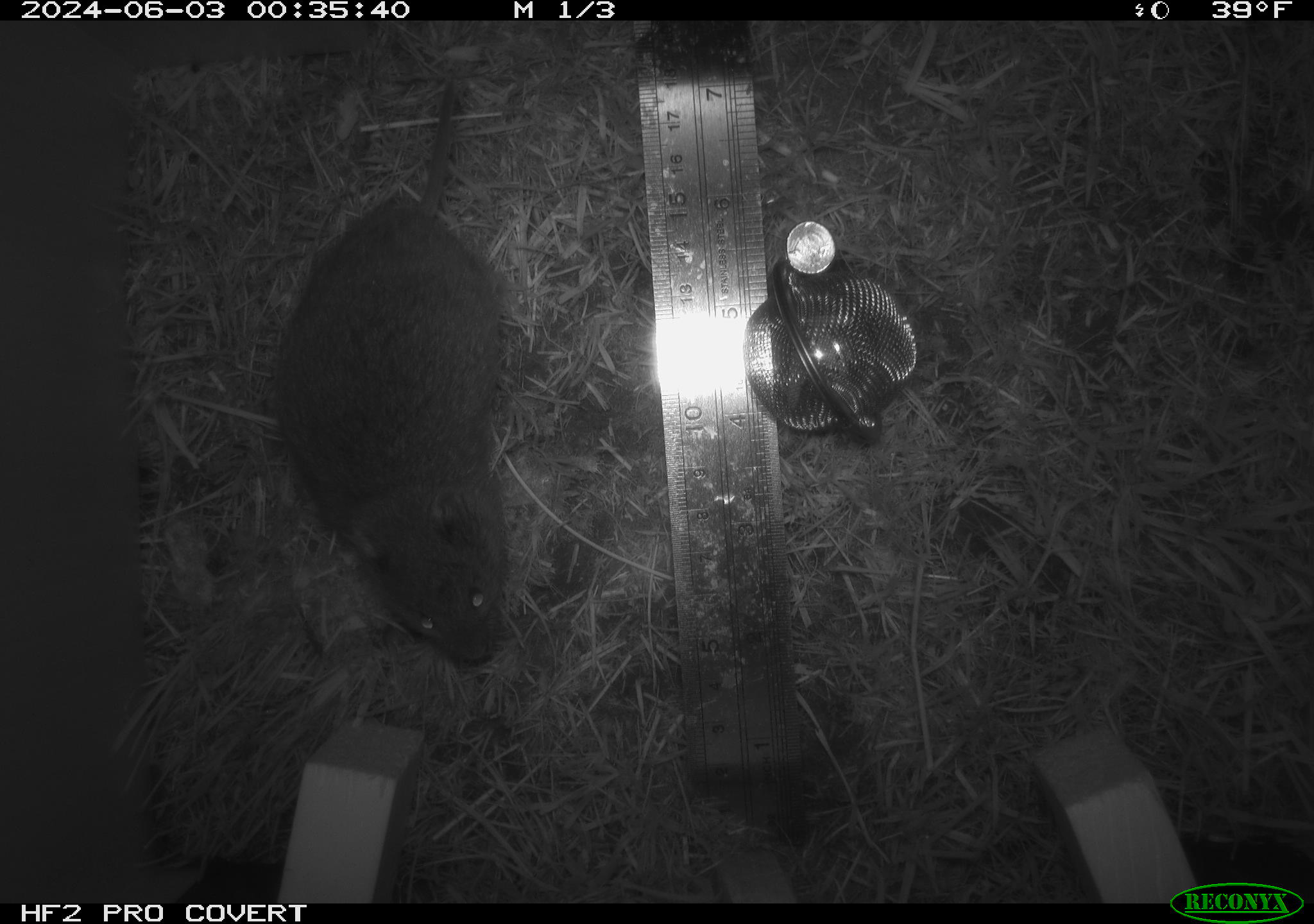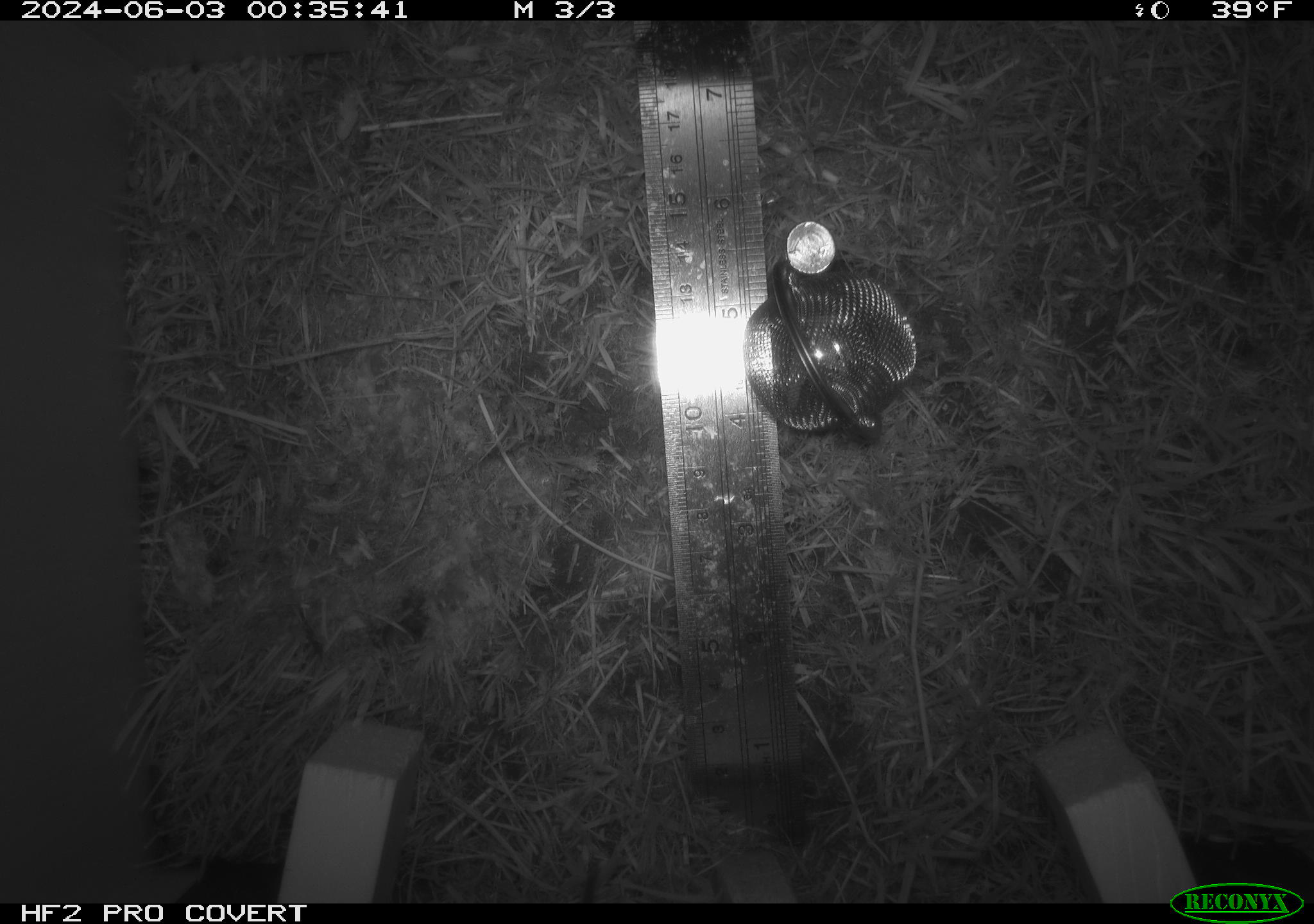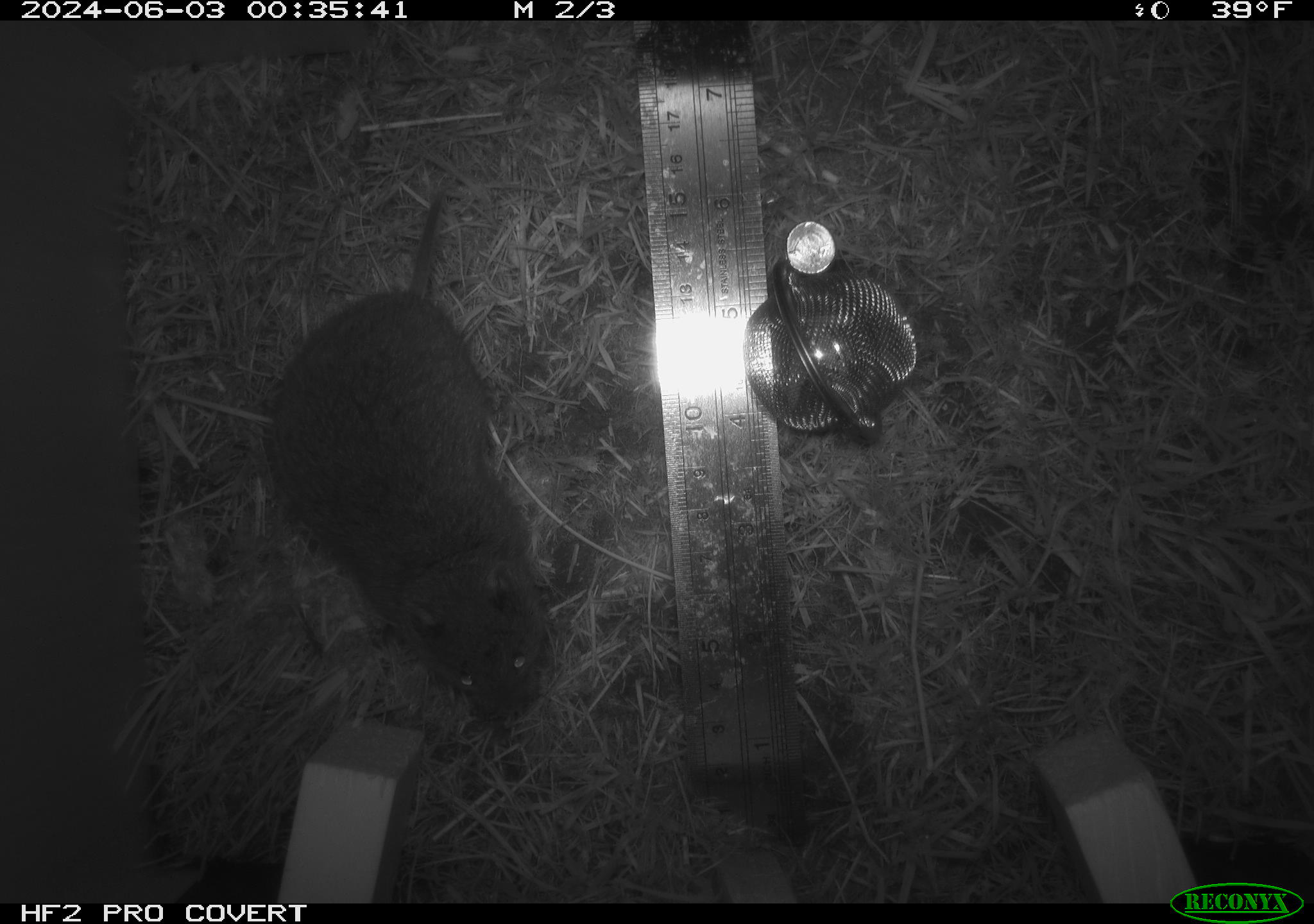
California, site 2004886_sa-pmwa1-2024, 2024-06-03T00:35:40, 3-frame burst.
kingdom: Animalia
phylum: Chordata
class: Mammalia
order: Rodentia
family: Cricetidae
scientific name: Arvicolinae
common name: voles, lemmings, and muskrats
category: arvicolinae subfamily